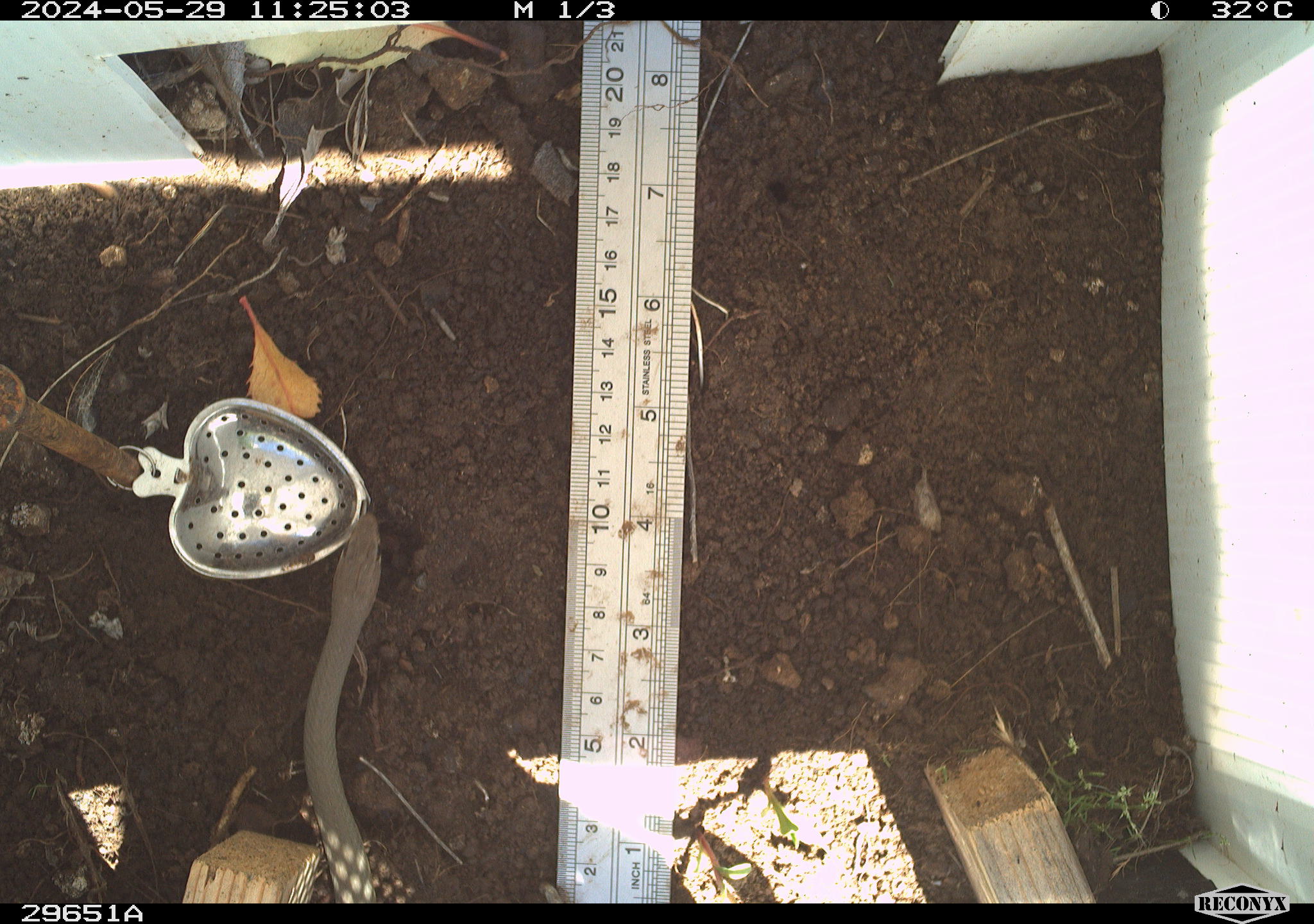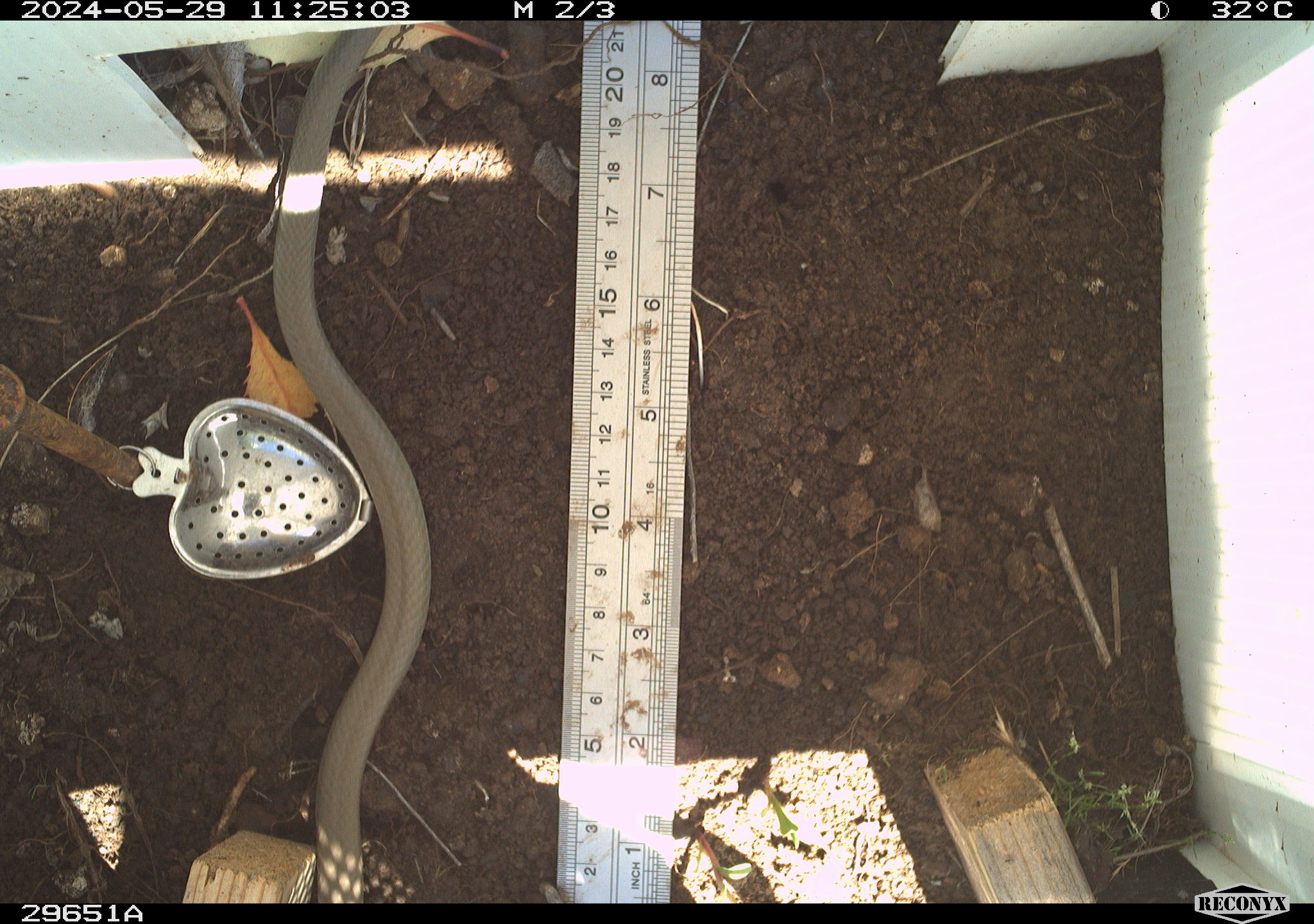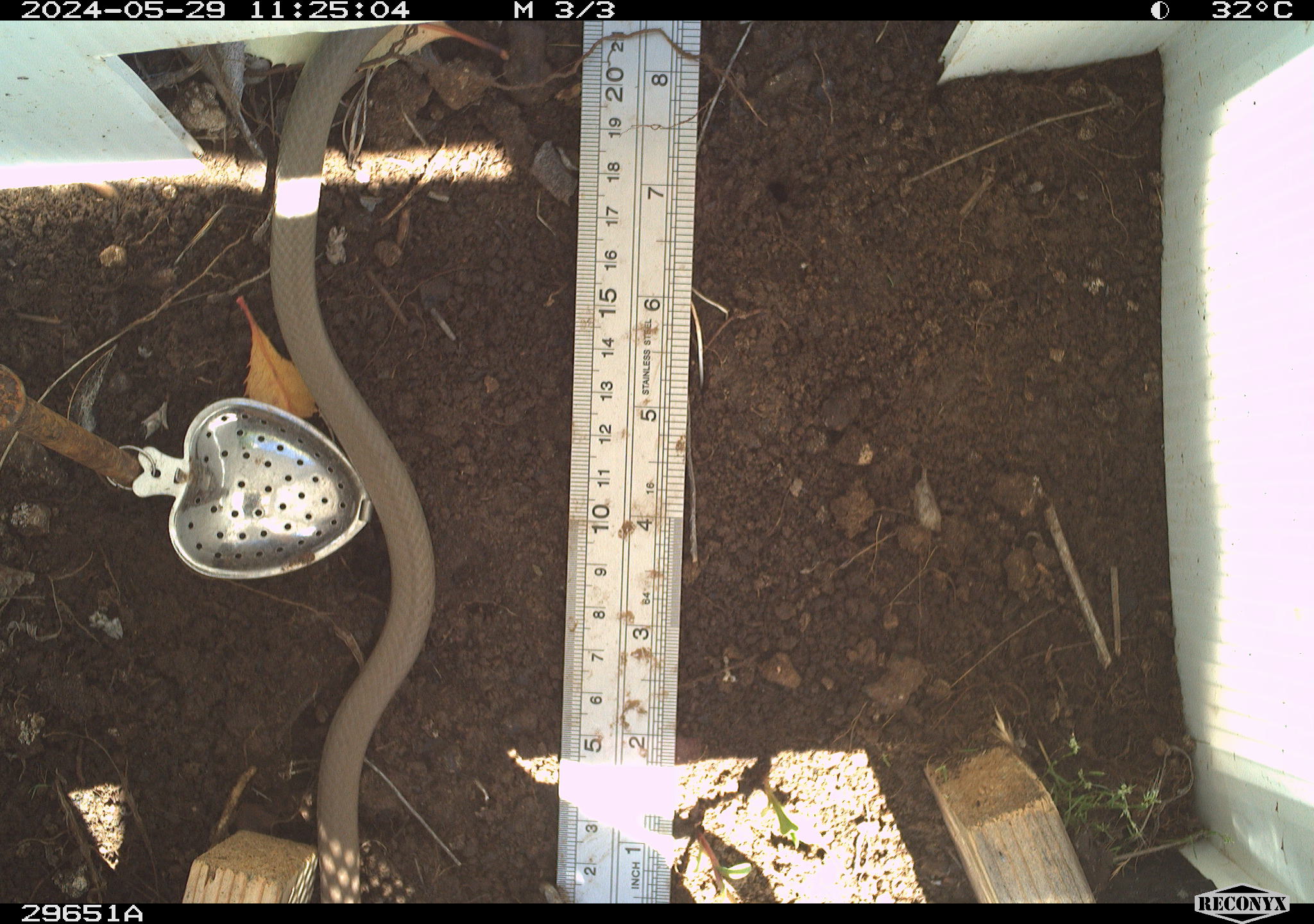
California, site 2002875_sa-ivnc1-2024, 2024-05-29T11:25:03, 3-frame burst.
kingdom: Animalia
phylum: Chordata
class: Reptilia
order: Squamata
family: Colubridae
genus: Coluber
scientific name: Coluber constrictor mormon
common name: western yellow-bellied racer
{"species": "western yellow-bellied racer (Coluber constrictor mormon)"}